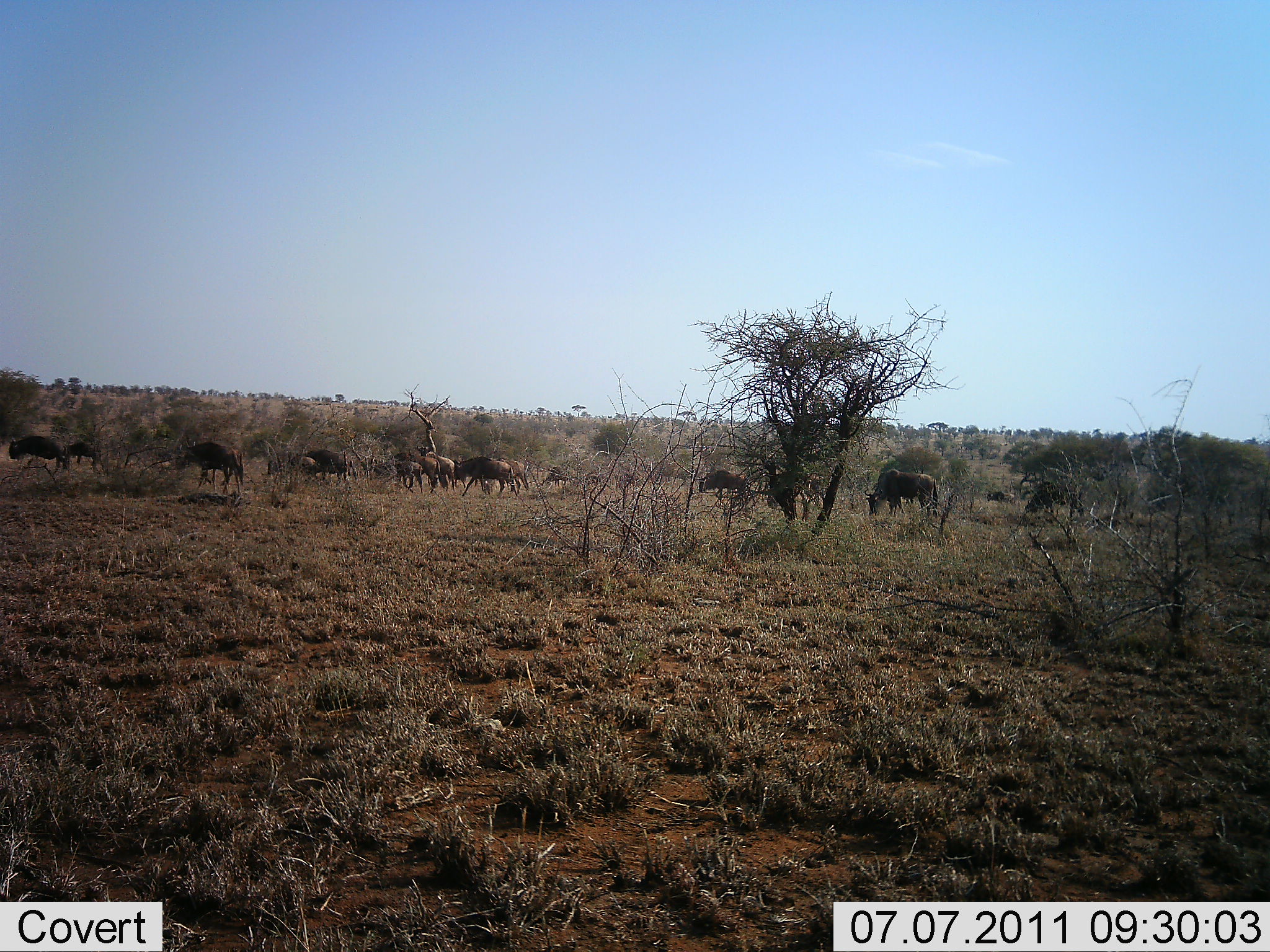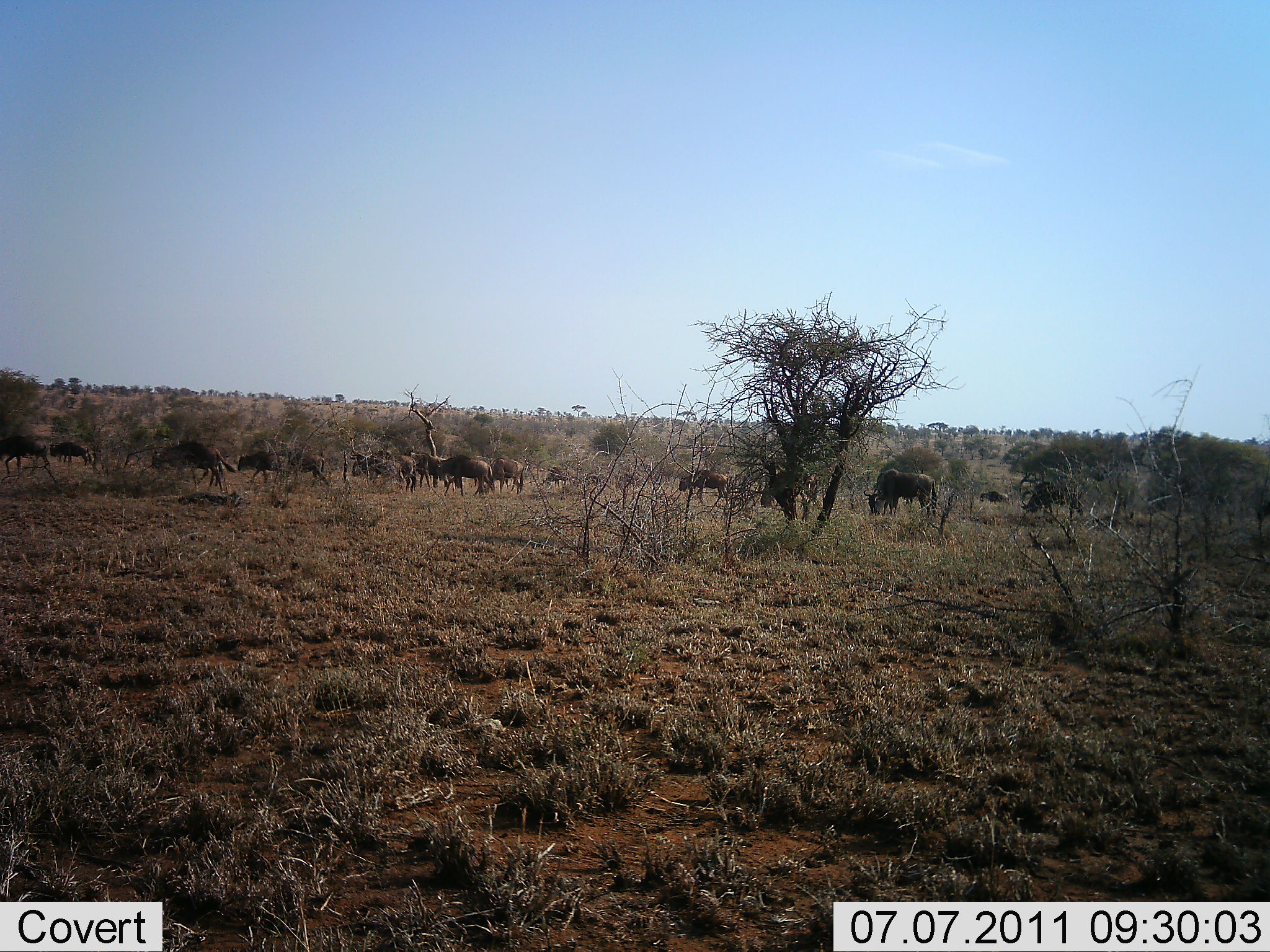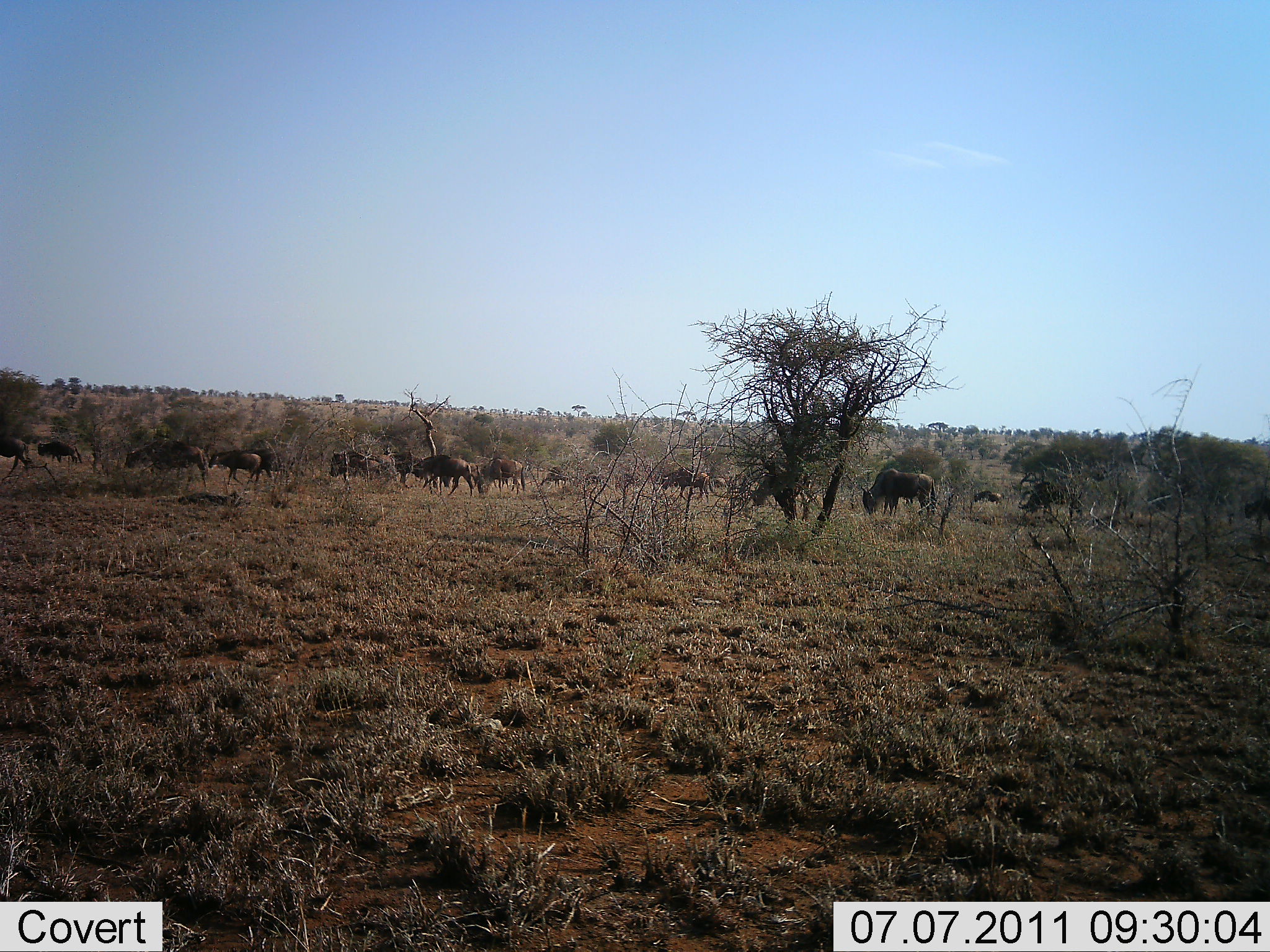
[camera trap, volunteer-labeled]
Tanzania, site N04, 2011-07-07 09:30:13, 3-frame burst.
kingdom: Animalia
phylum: Chordata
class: Mammalia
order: Artiodactyla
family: Bovidae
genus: Connochaetes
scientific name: Connochaetes taurinus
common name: blue wildebeest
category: wildebeest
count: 11-50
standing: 33%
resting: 0%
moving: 67%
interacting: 0%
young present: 0%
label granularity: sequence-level